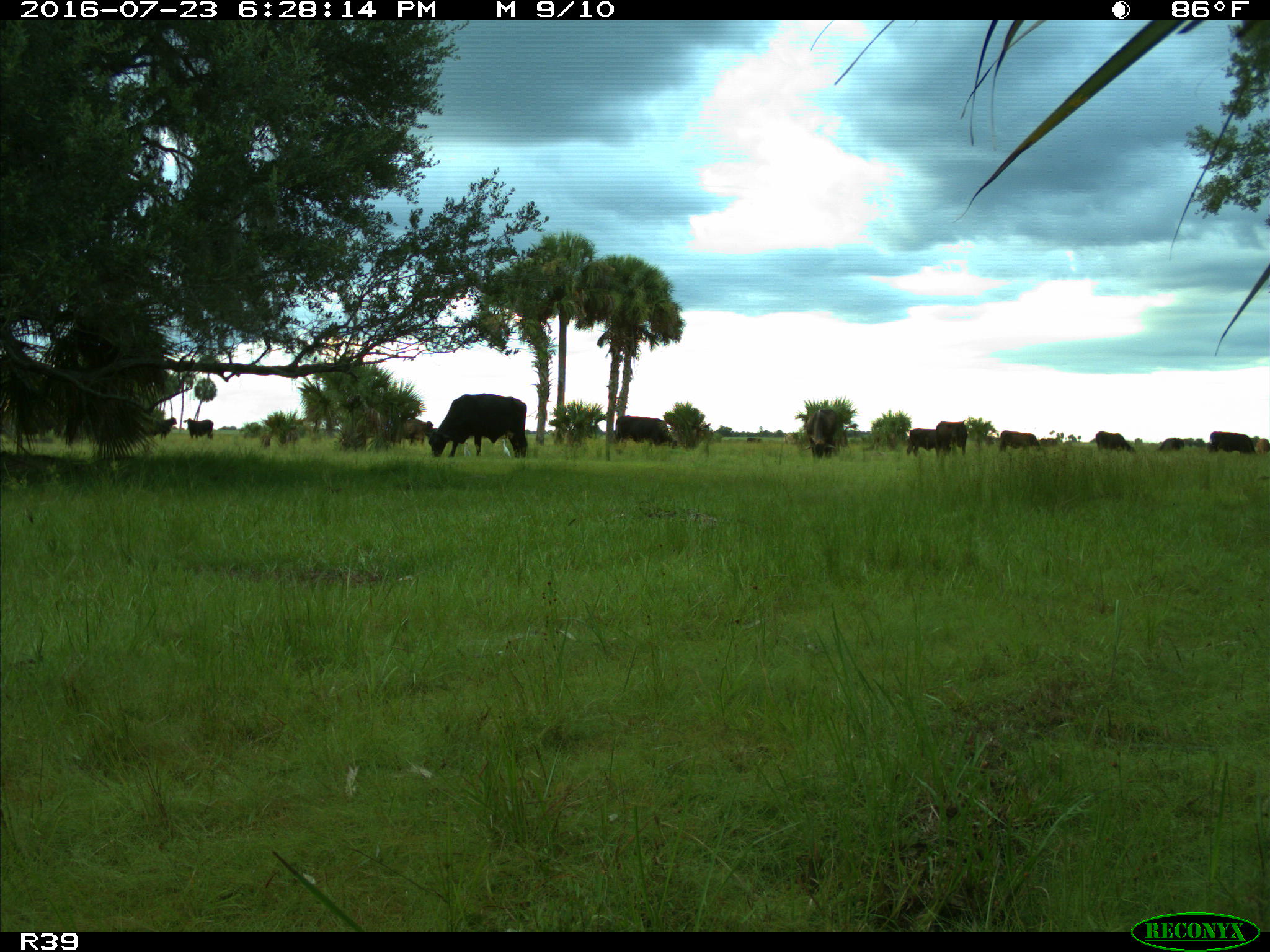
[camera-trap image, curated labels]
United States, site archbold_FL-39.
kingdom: Animalia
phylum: Chordata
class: Mammalia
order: Artiodactyla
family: Bovidae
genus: Bos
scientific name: Bos taurus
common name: domestic cow